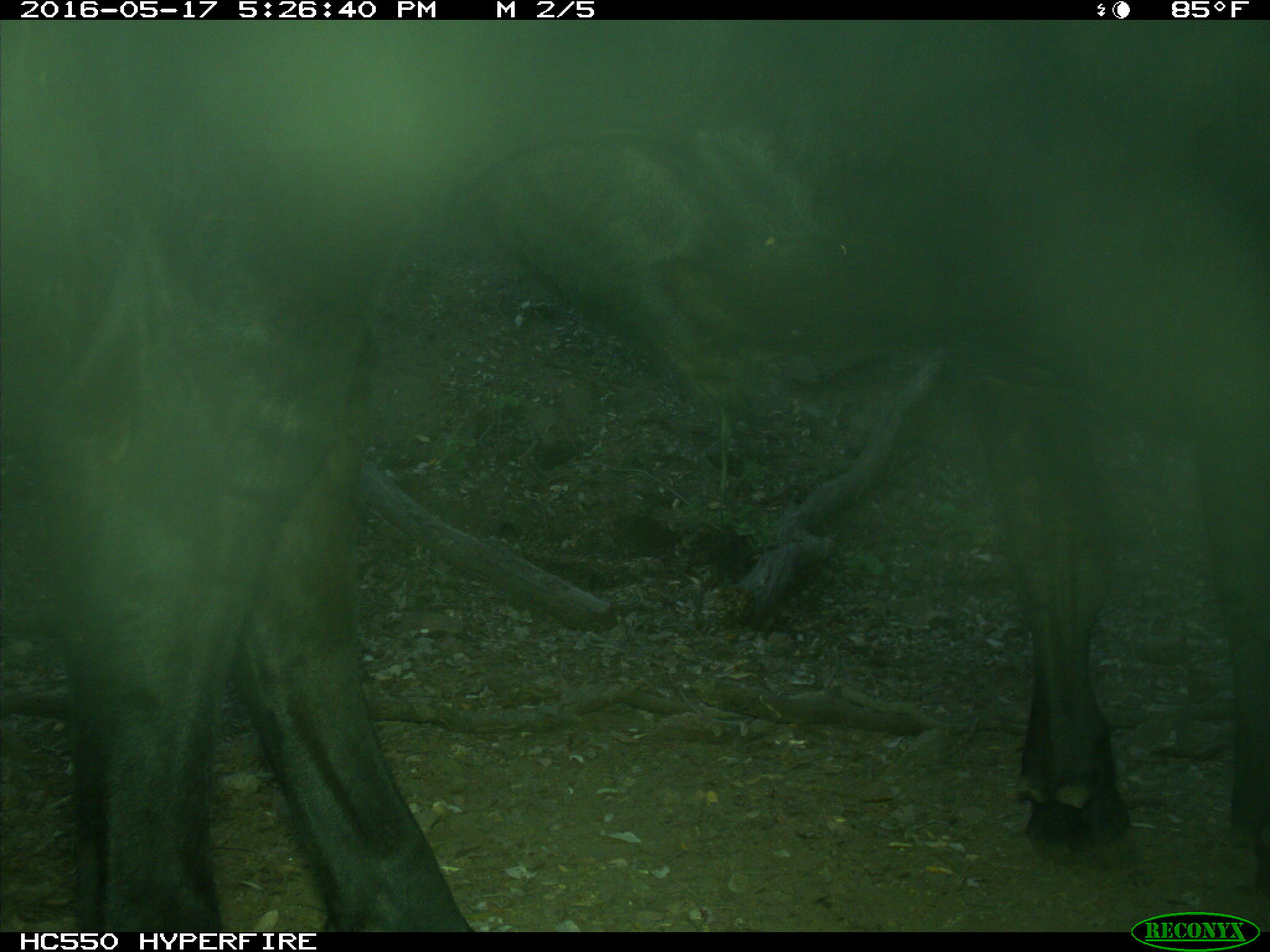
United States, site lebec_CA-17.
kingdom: Animalia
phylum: Chordata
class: Mammalia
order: Artiodactyla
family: Bovidae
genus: Bos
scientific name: Bos taurus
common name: domestic cow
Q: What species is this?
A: Bos taurus (domestic cow).